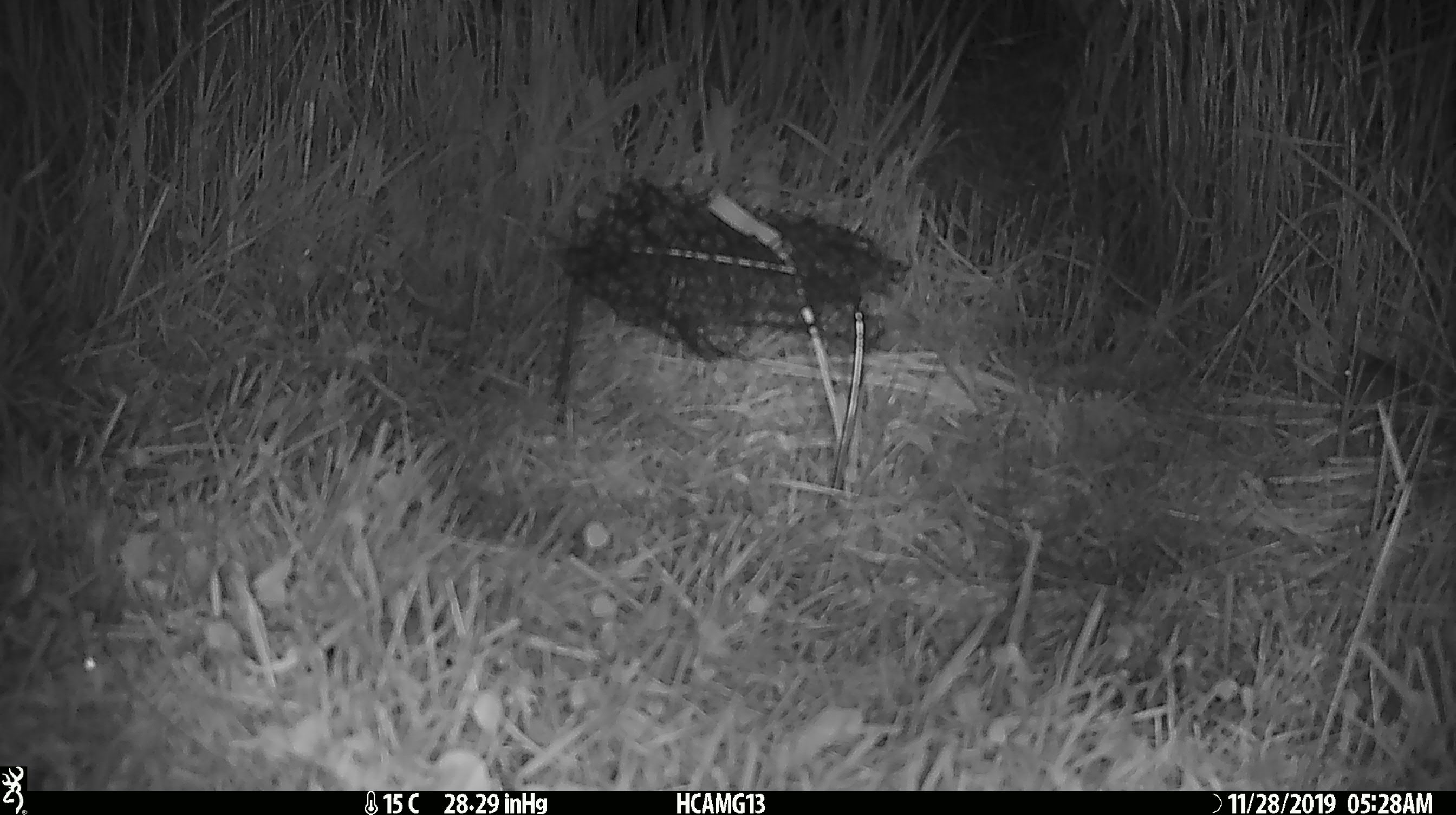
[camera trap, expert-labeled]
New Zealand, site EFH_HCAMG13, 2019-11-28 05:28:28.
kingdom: Animalia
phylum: Chordata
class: Mammalia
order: Rodentia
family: Muridae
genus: Mus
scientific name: Mus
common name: mouse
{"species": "mouse (Mus)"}